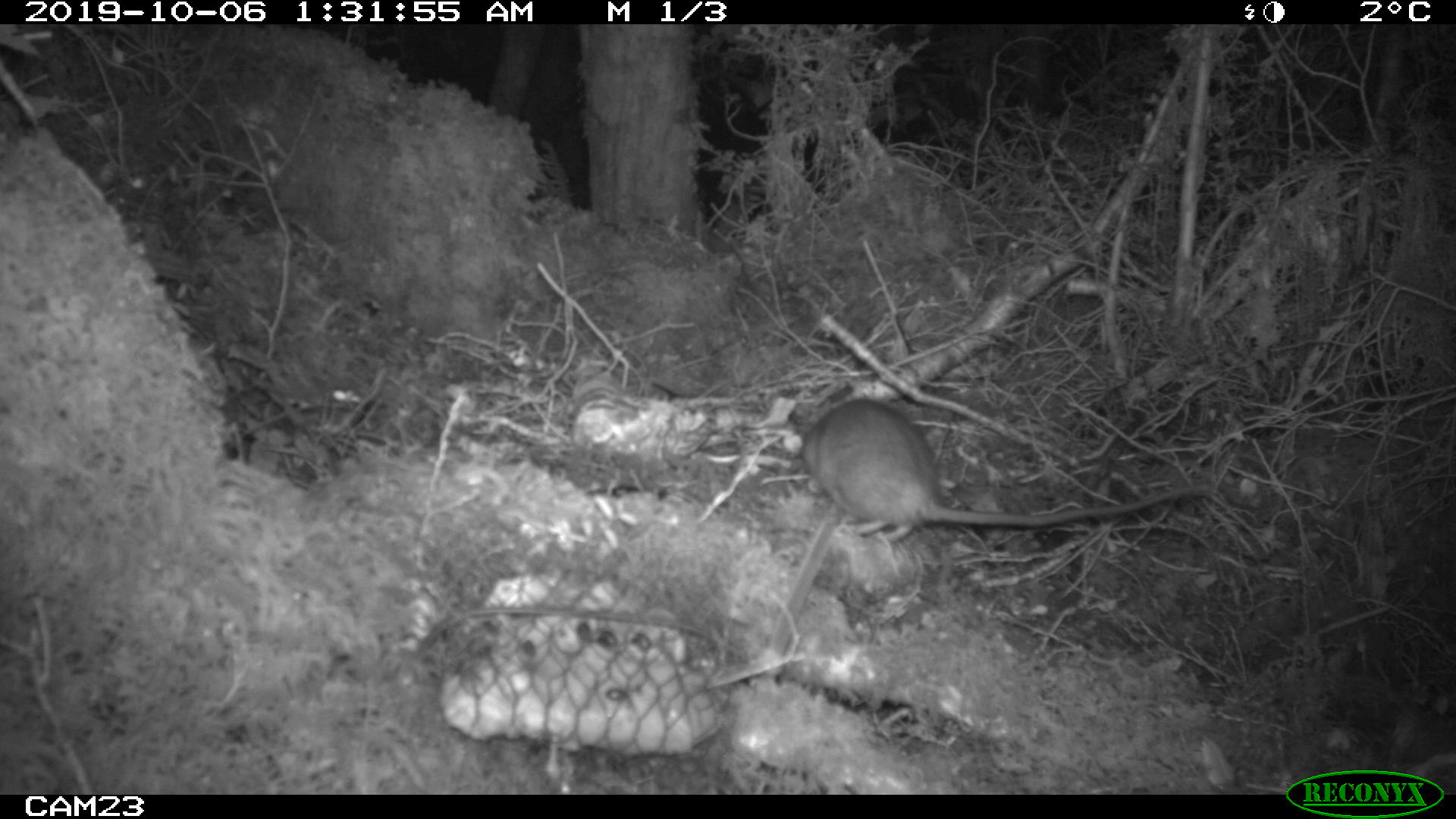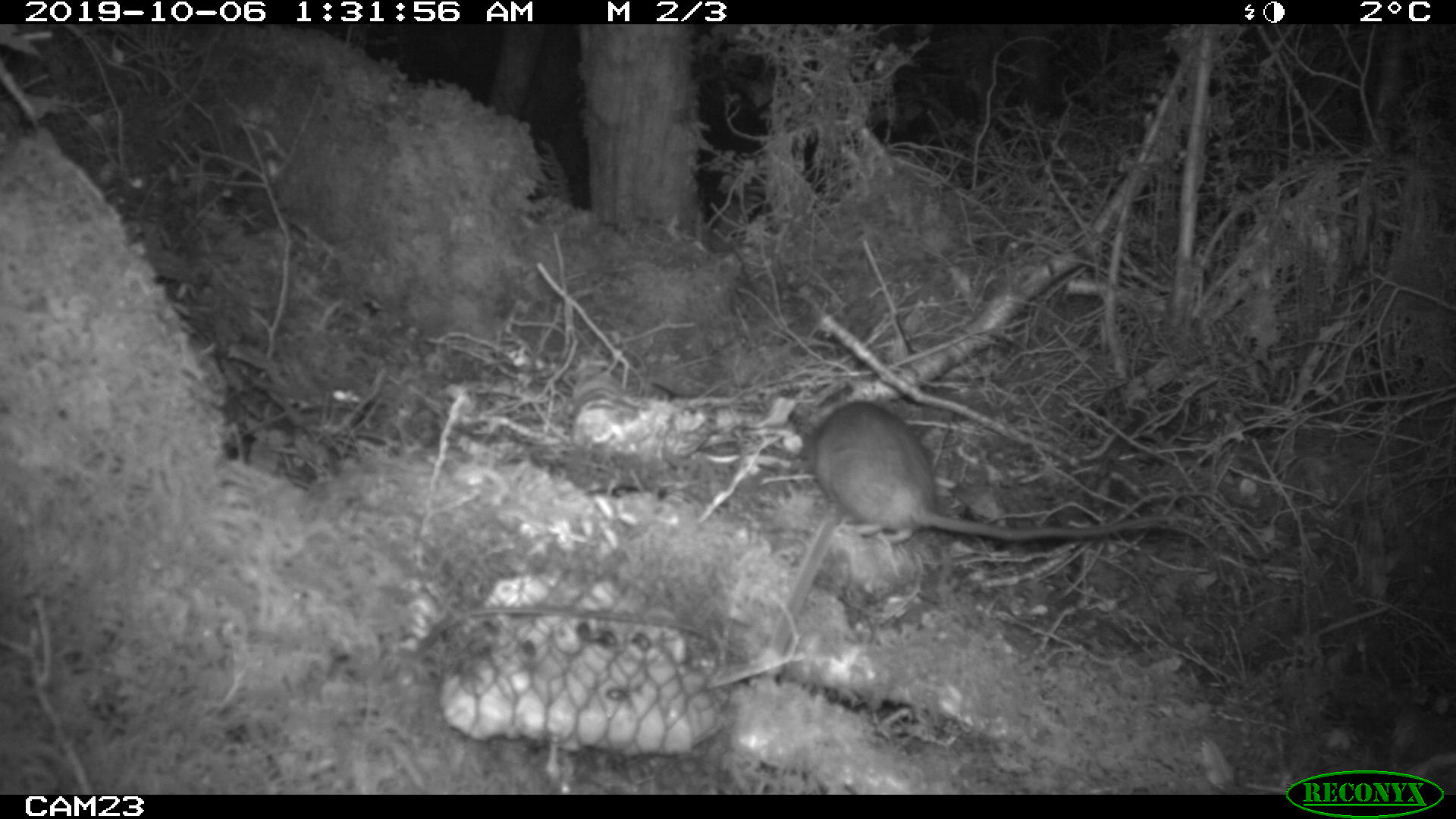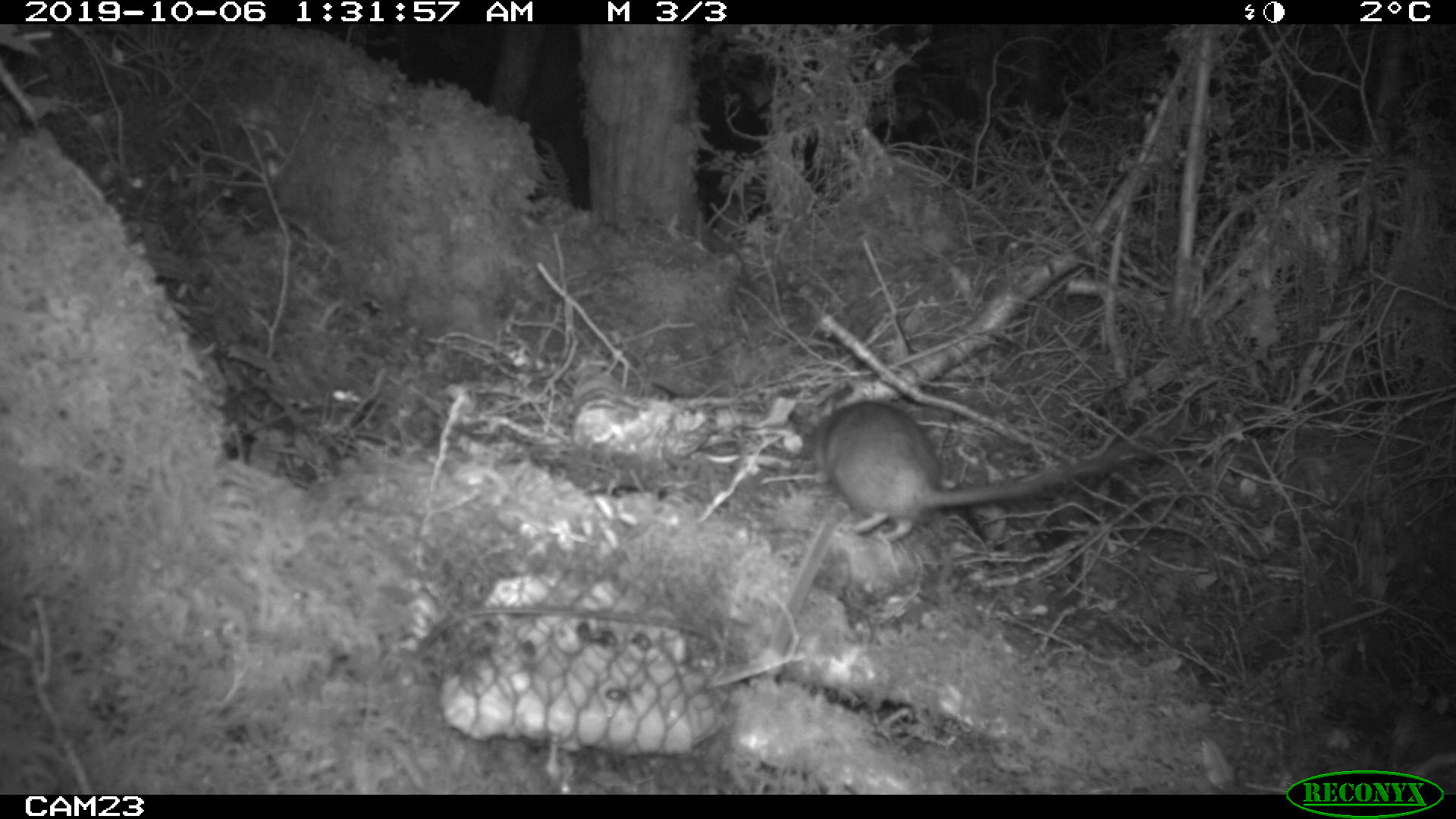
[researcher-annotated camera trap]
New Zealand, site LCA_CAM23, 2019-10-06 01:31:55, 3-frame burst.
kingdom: Animalia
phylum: Chordata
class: Mammalia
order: Rodentia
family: Muridae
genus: Rattus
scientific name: Rattus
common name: rat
Rat (Rattus).